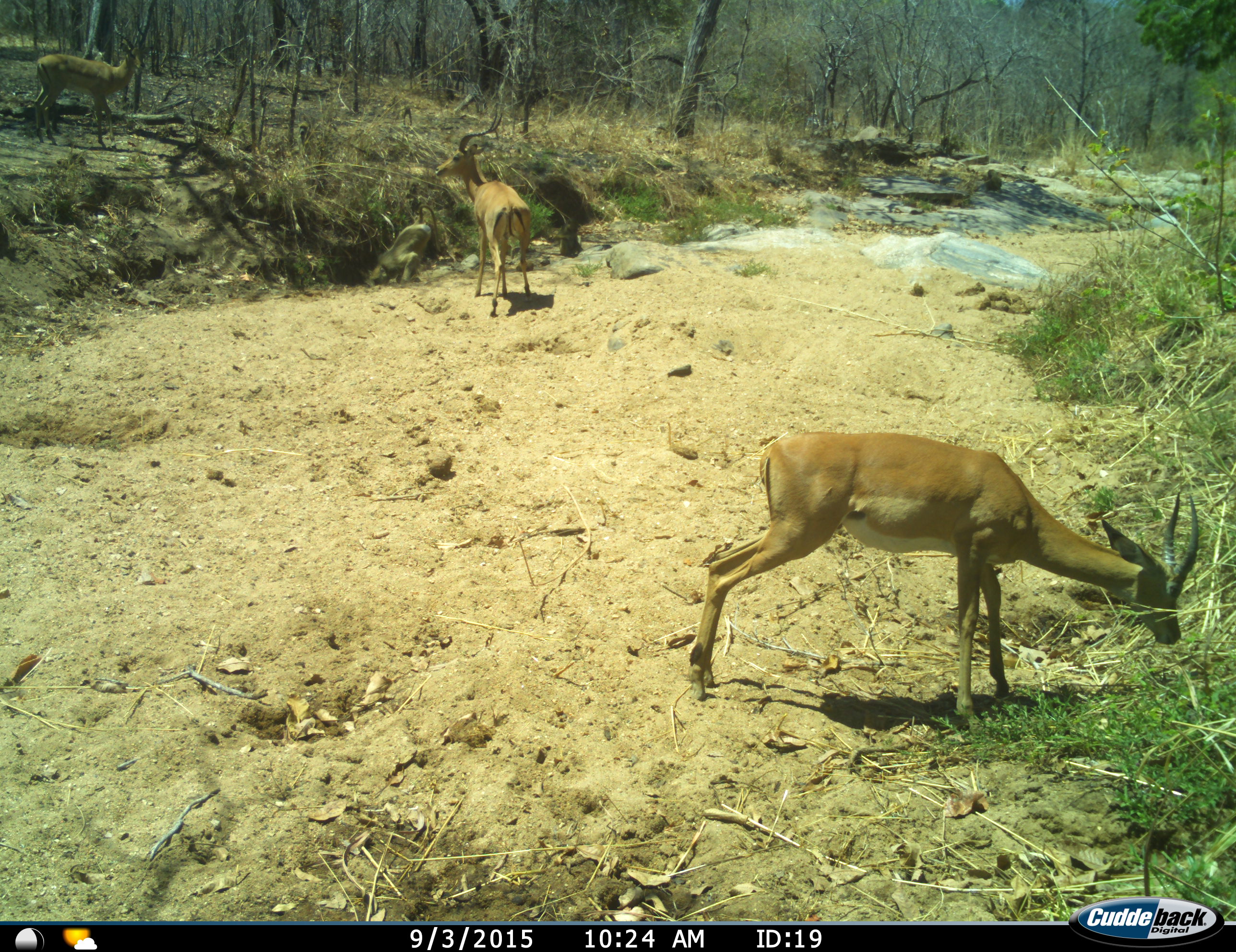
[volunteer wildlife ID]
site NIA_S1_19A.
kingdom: Animalia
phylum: Chordata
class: Mammalia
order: Artiodactyla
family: Bovidae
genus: Aepyceros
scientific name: Aepyceros melampus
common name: impala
Impala (Aepyceros melampus), count 3. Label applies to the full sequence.